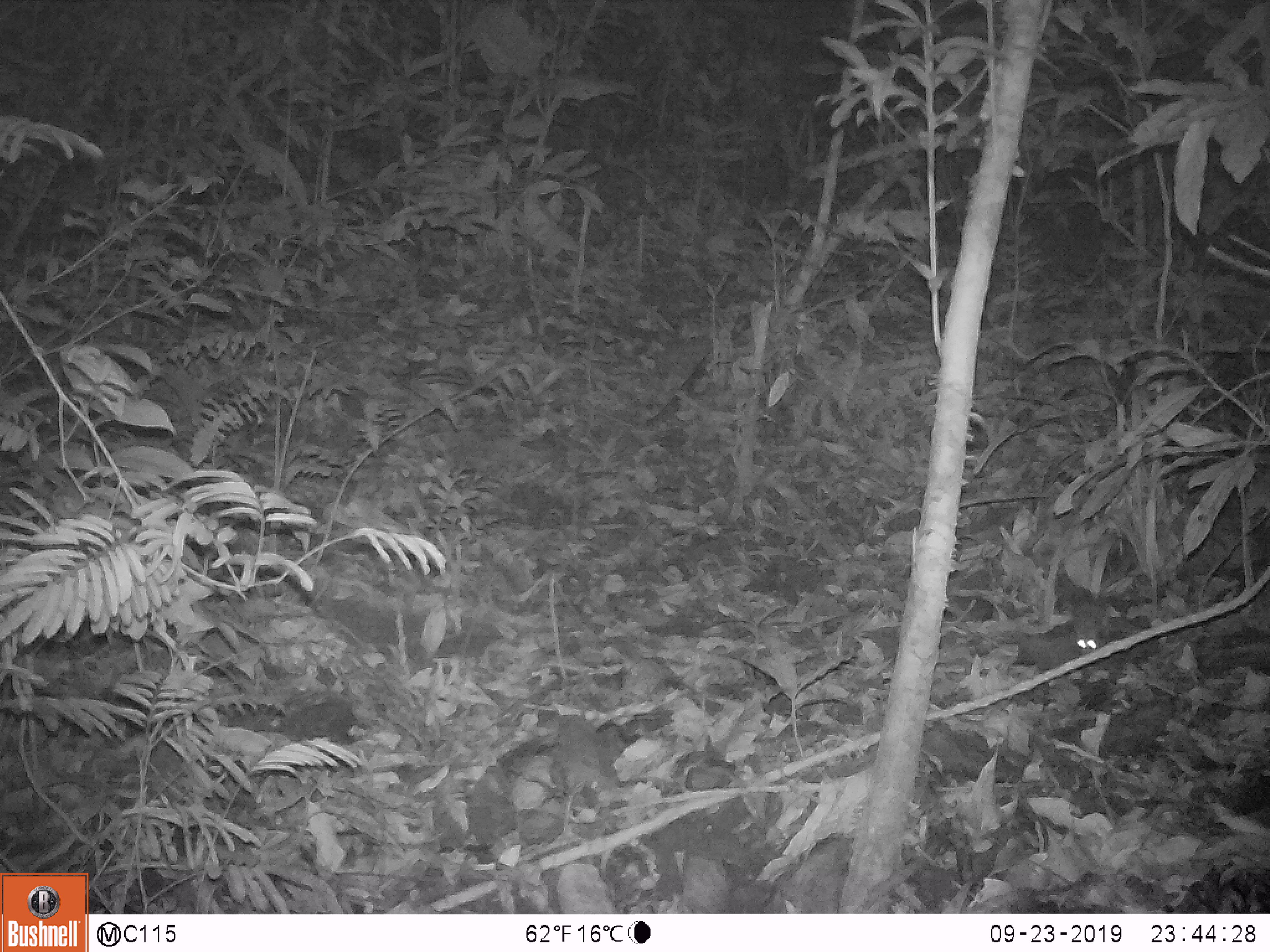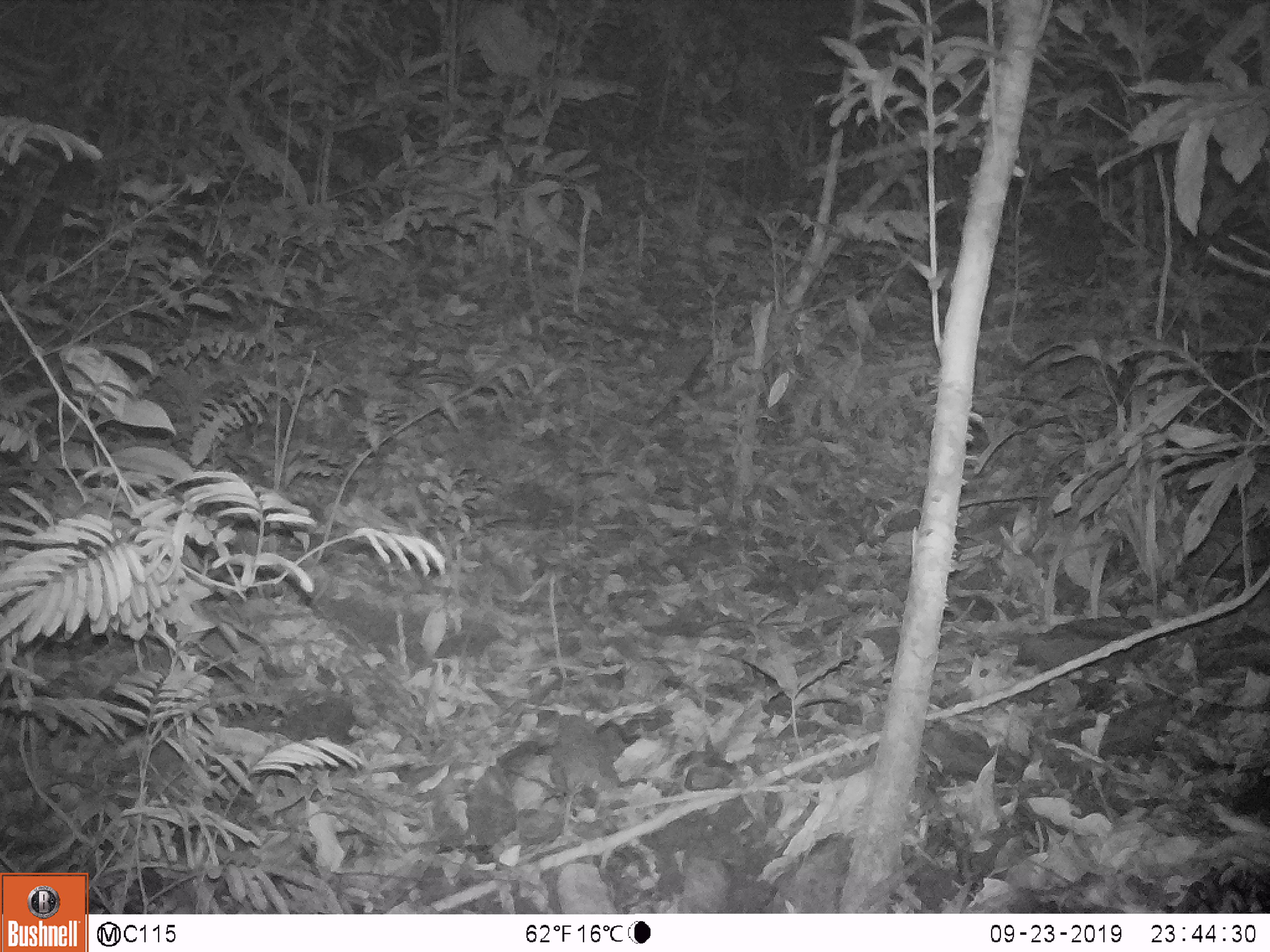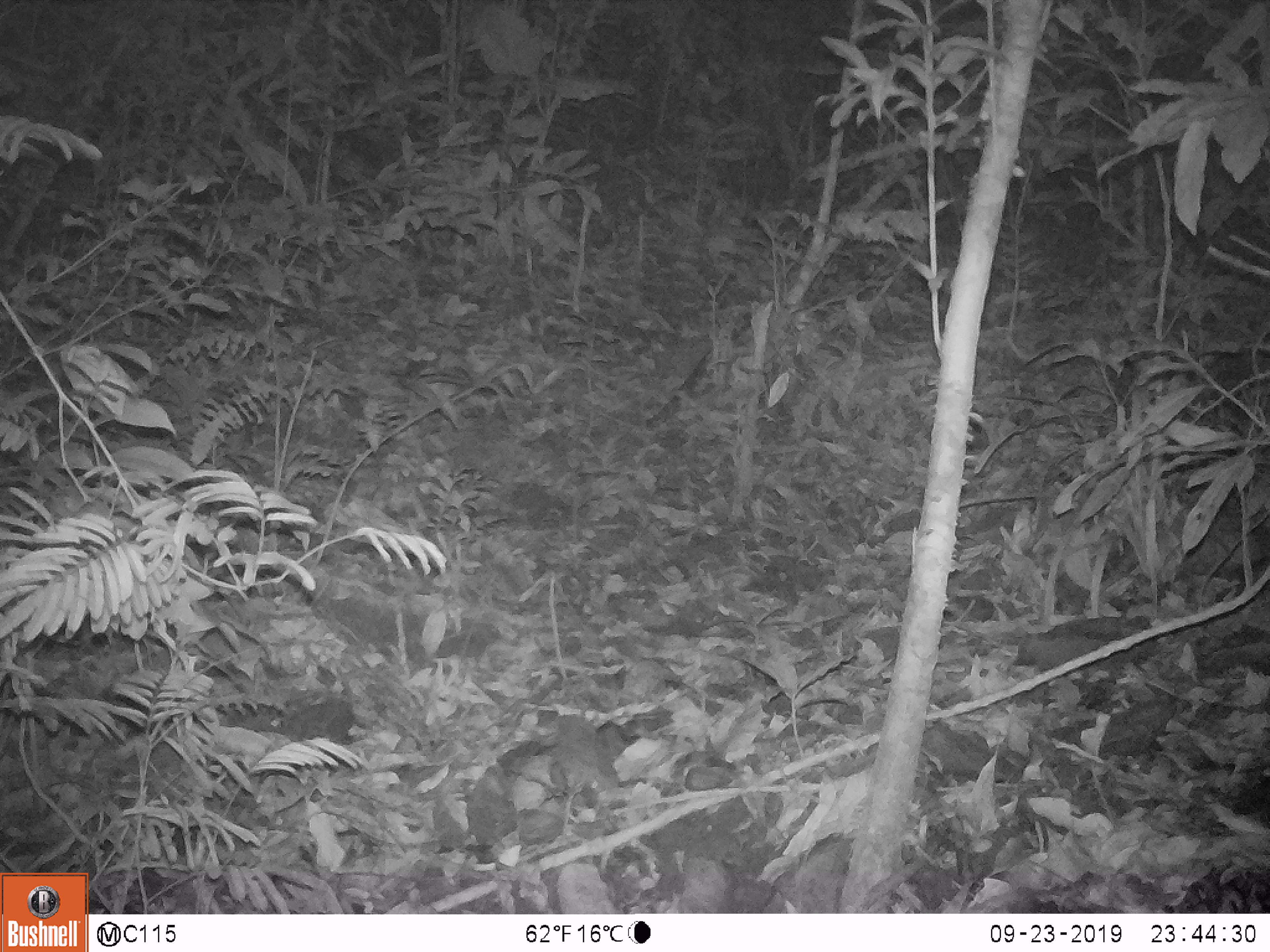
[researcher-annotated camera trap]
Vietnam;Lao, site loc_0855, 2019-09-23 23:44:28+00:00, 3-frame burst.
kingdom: Animalia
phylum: Chordata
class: Mammalia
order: Rodentia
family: Muridae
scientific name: Muridae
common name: old-world mice and rats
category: unidentified murid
Unidentified murid (old-world mice and rats) (Muridae). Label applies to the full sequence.